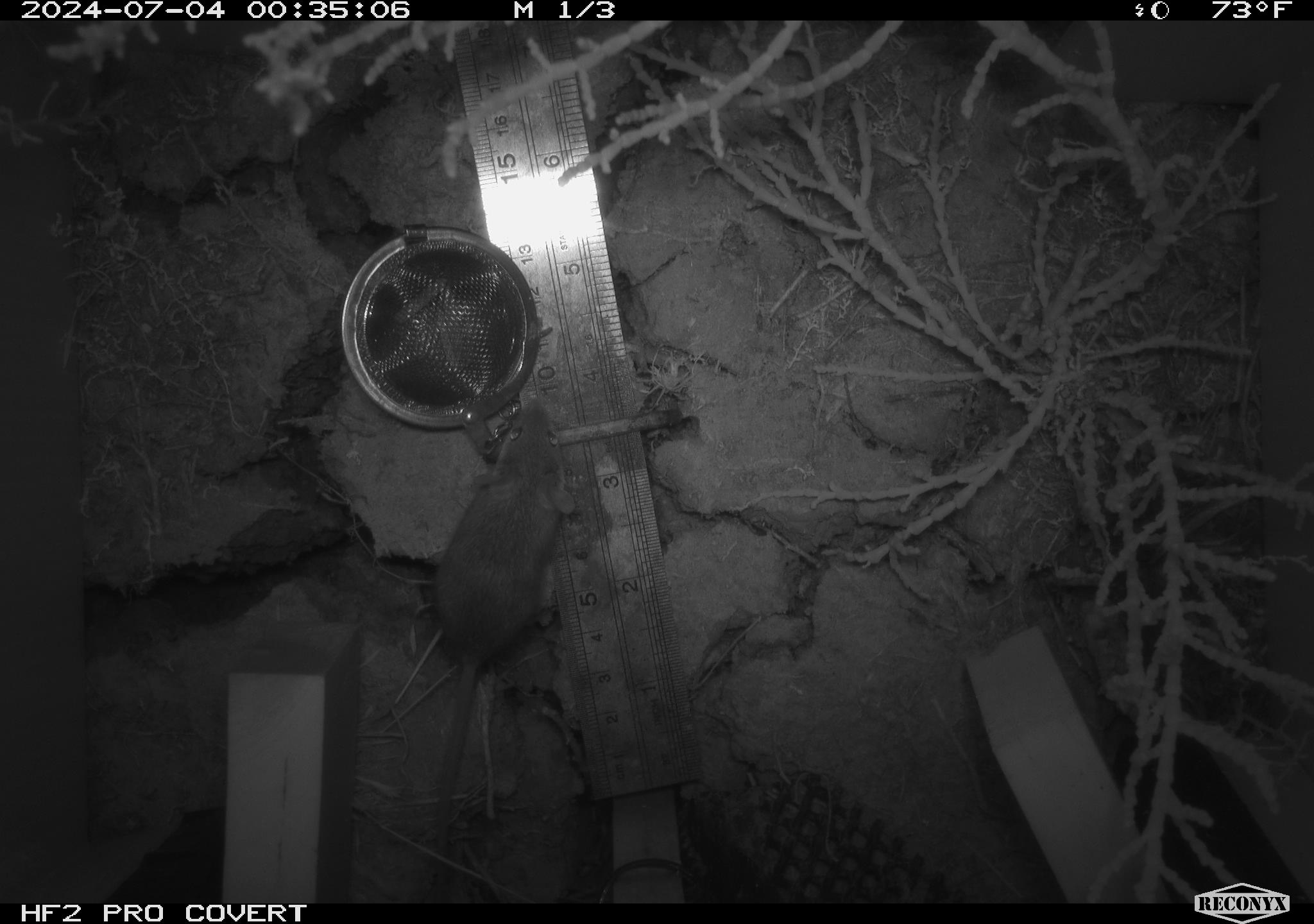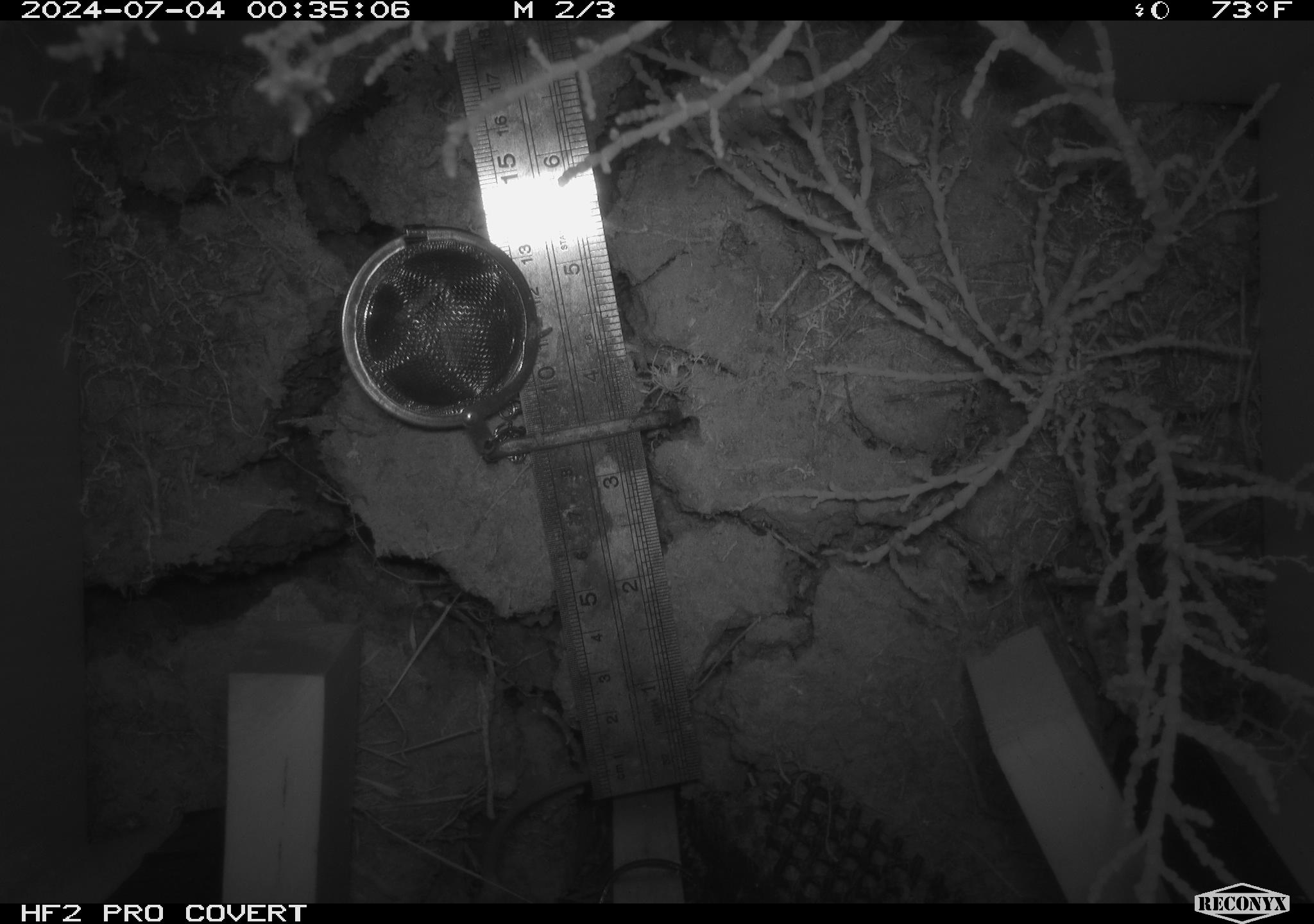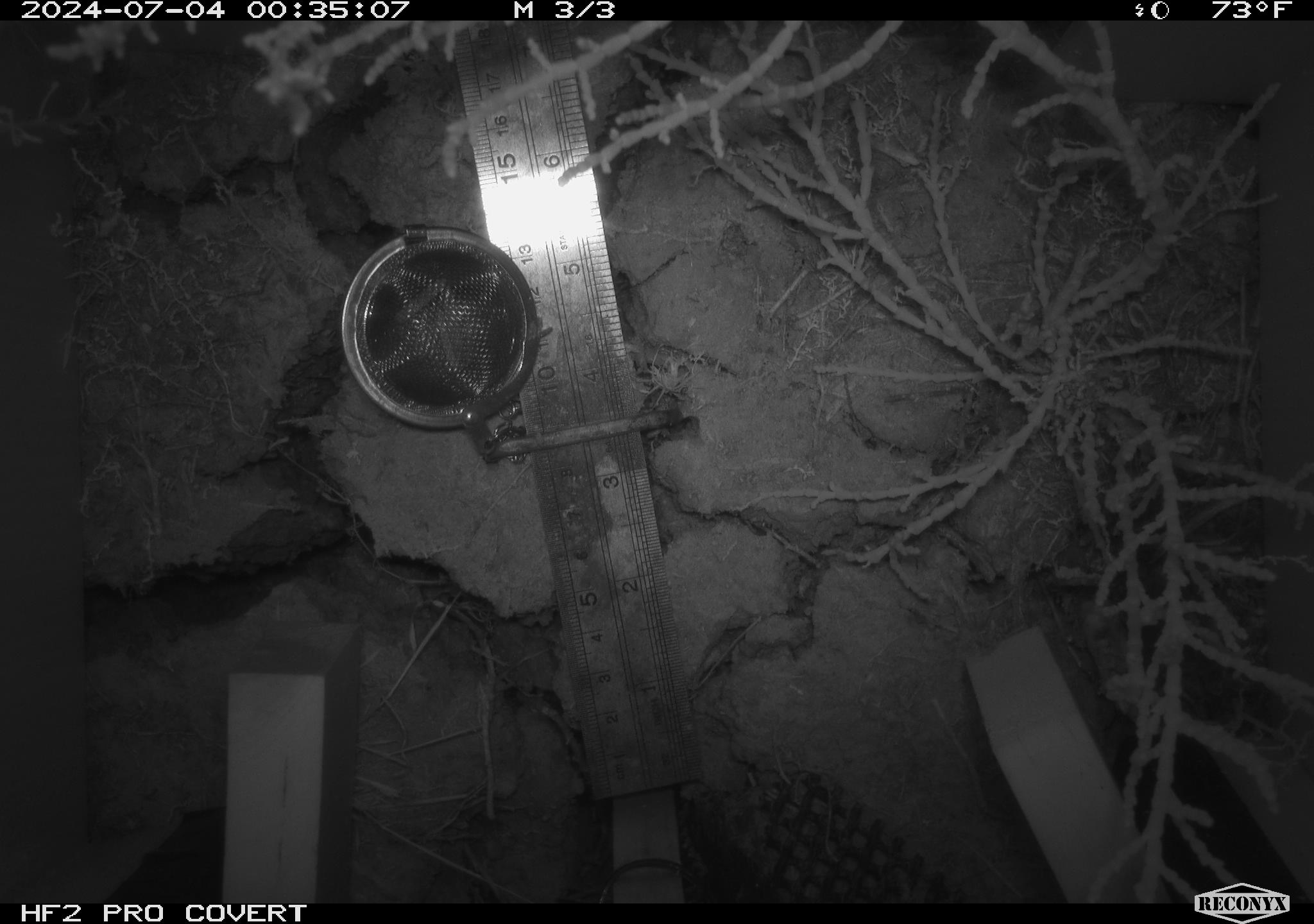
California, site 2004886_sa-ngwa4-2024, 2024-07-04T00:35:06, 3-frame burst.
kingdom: Animalia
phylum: Chordata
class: Mammalia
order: Rodentia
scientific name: Rodentia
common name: mouse species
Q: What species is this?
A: Mouse species (Rodentia).